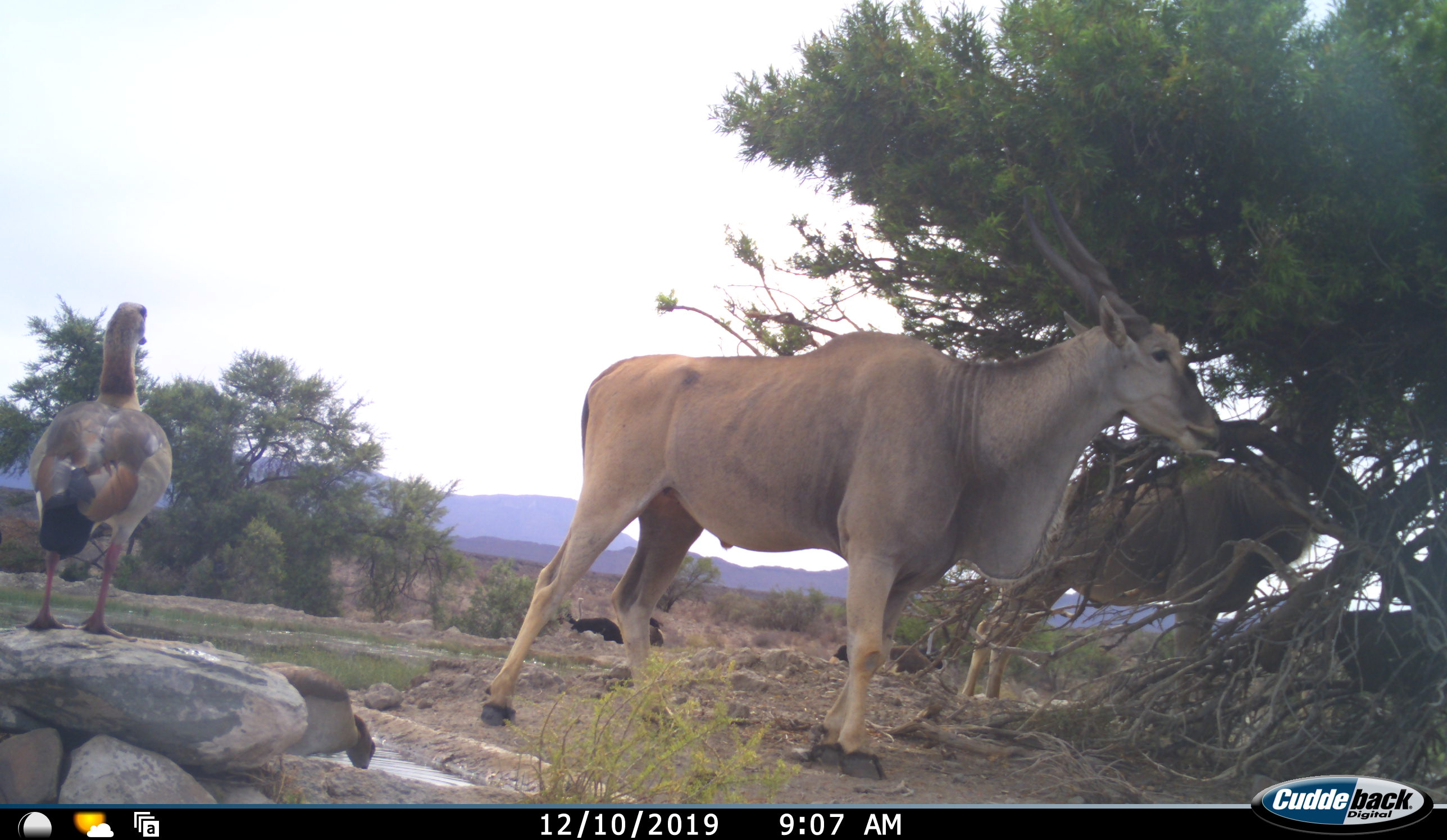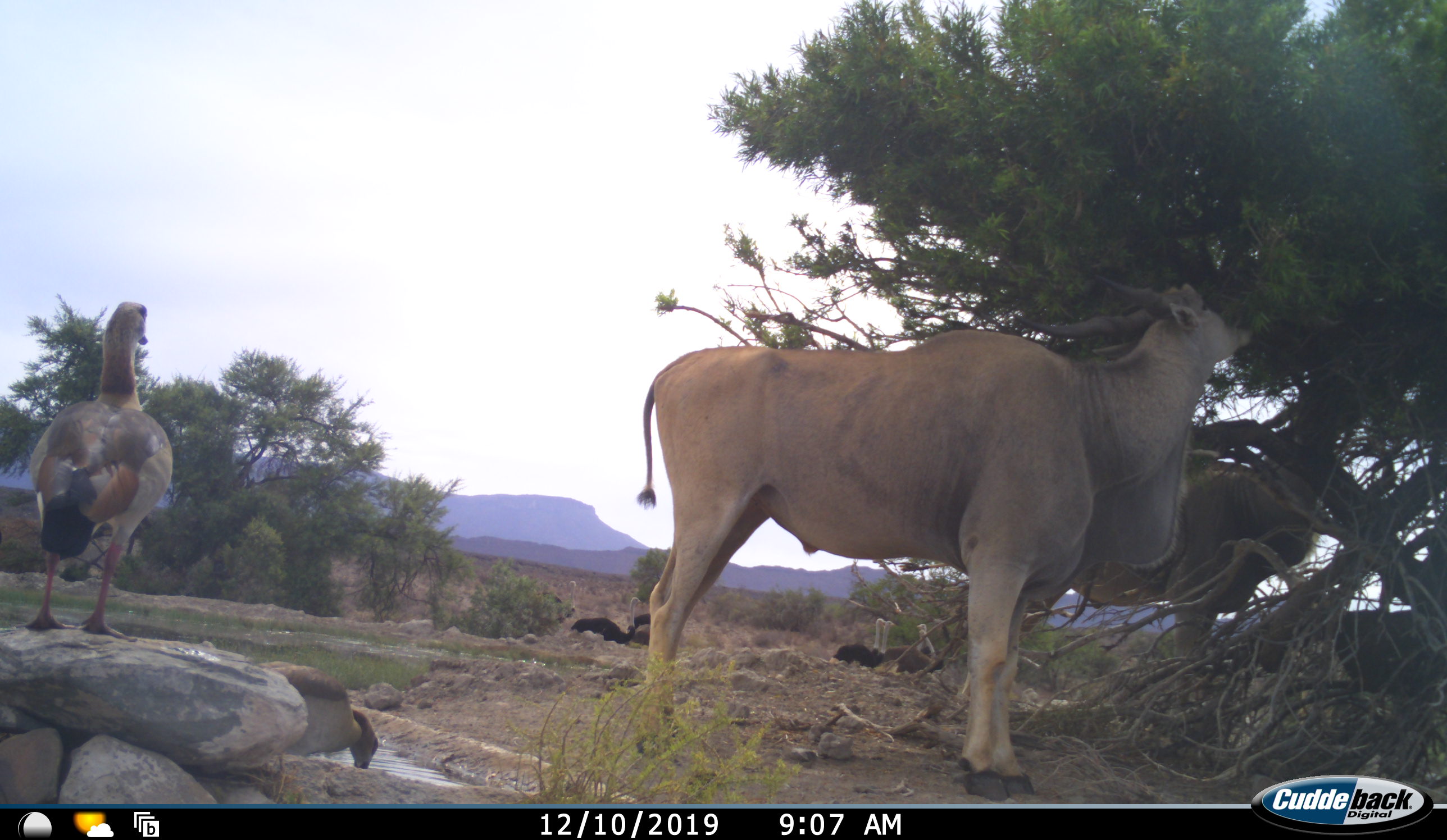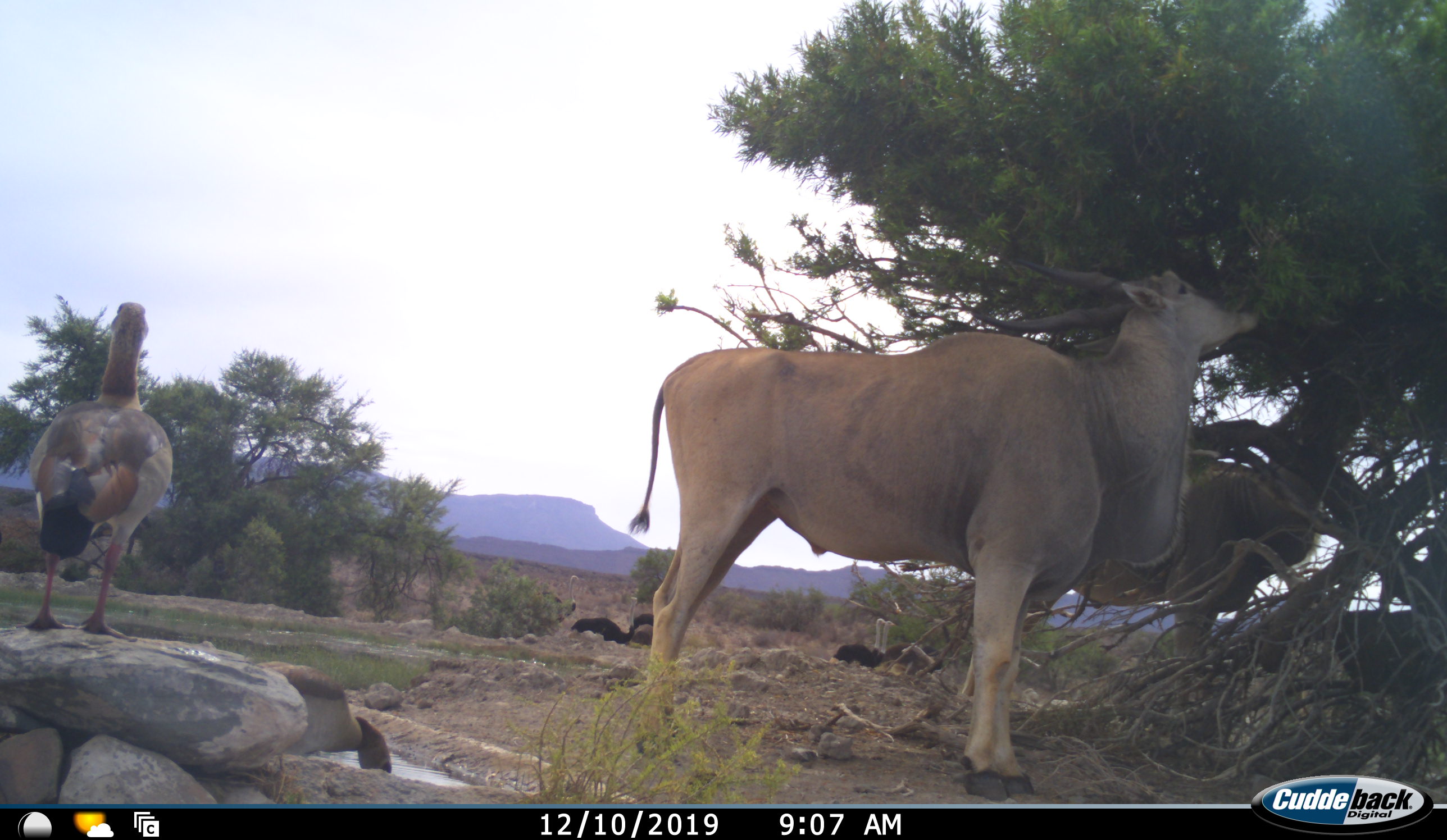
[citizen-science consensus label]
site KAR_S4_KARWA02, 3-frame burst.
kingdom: Animalia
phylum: Chordata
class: Aves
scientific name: Aves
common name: bird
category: birdother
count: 1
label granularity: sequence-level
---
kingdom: Animalia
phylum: Chordata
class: Mammalia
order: Artiodactyla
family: Bovidae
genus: Tragelaphus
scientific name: Tragelaphus oryx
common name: eland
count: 2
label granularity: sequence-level